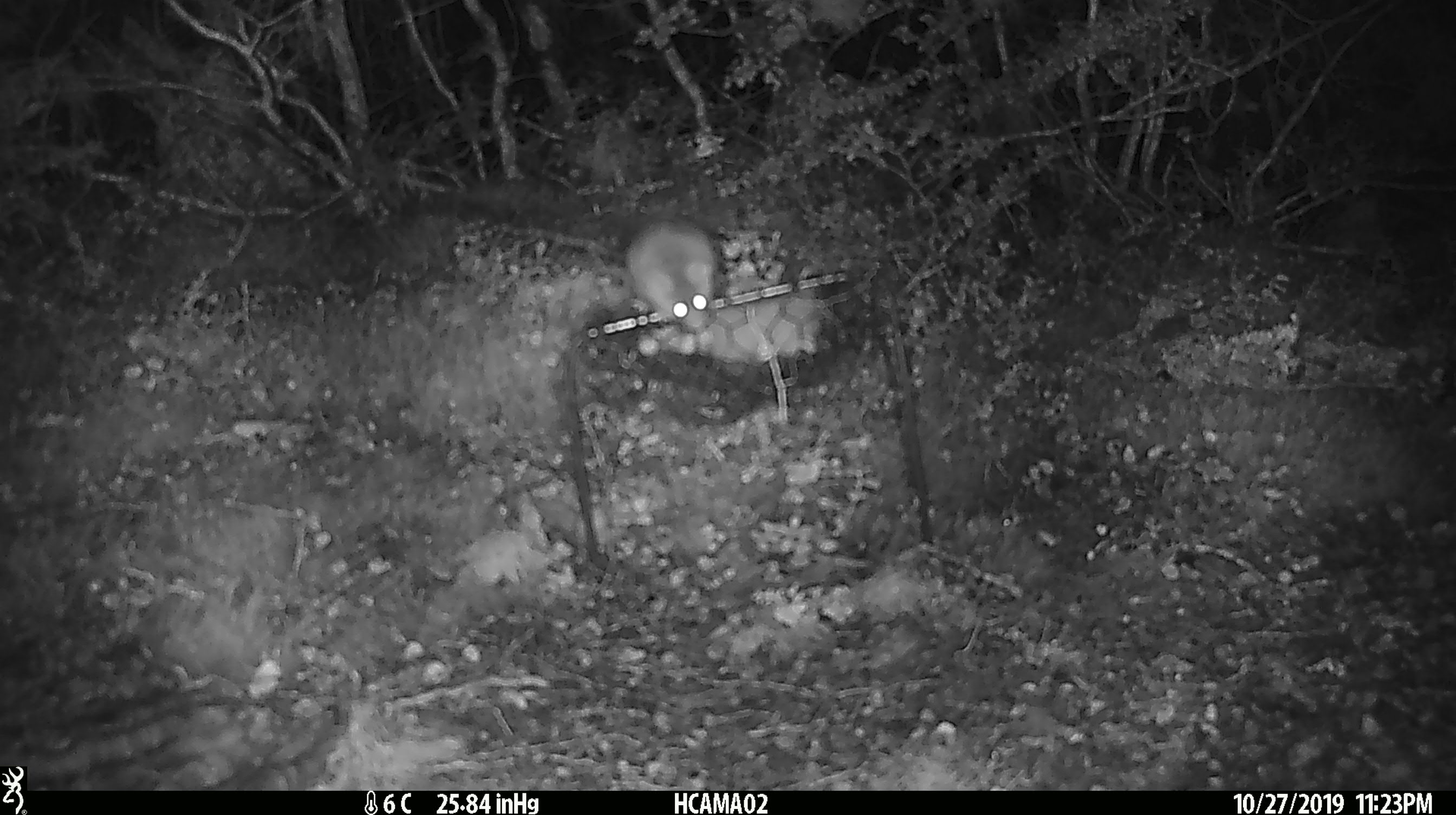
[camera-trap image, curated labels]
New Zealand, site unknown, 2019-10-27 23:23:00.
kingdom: Animalia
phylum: Chordata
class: Mammalia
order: Rodentia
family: Muridae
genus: Mus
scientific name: Mus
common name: mouse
Mouse (Mus).